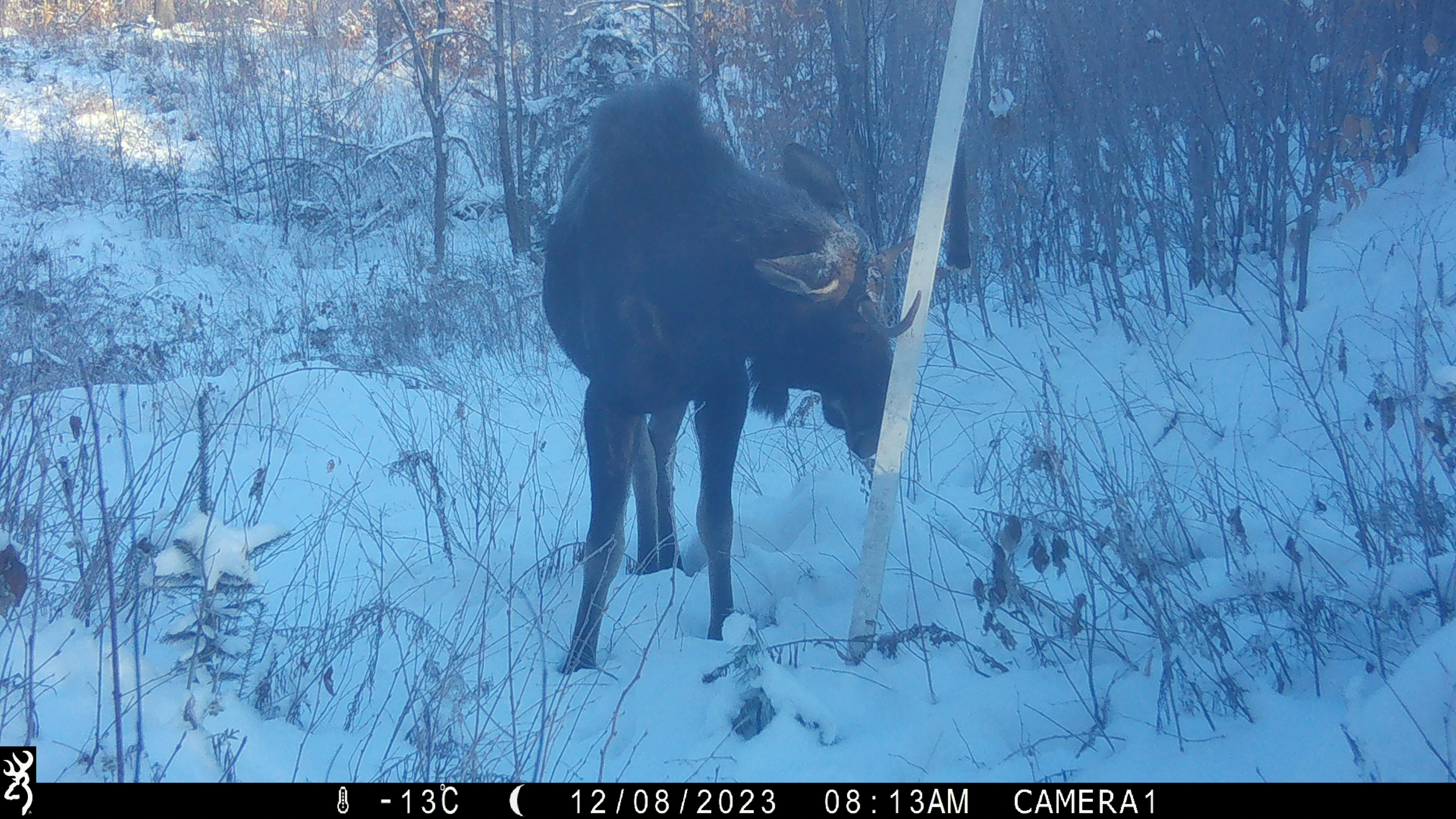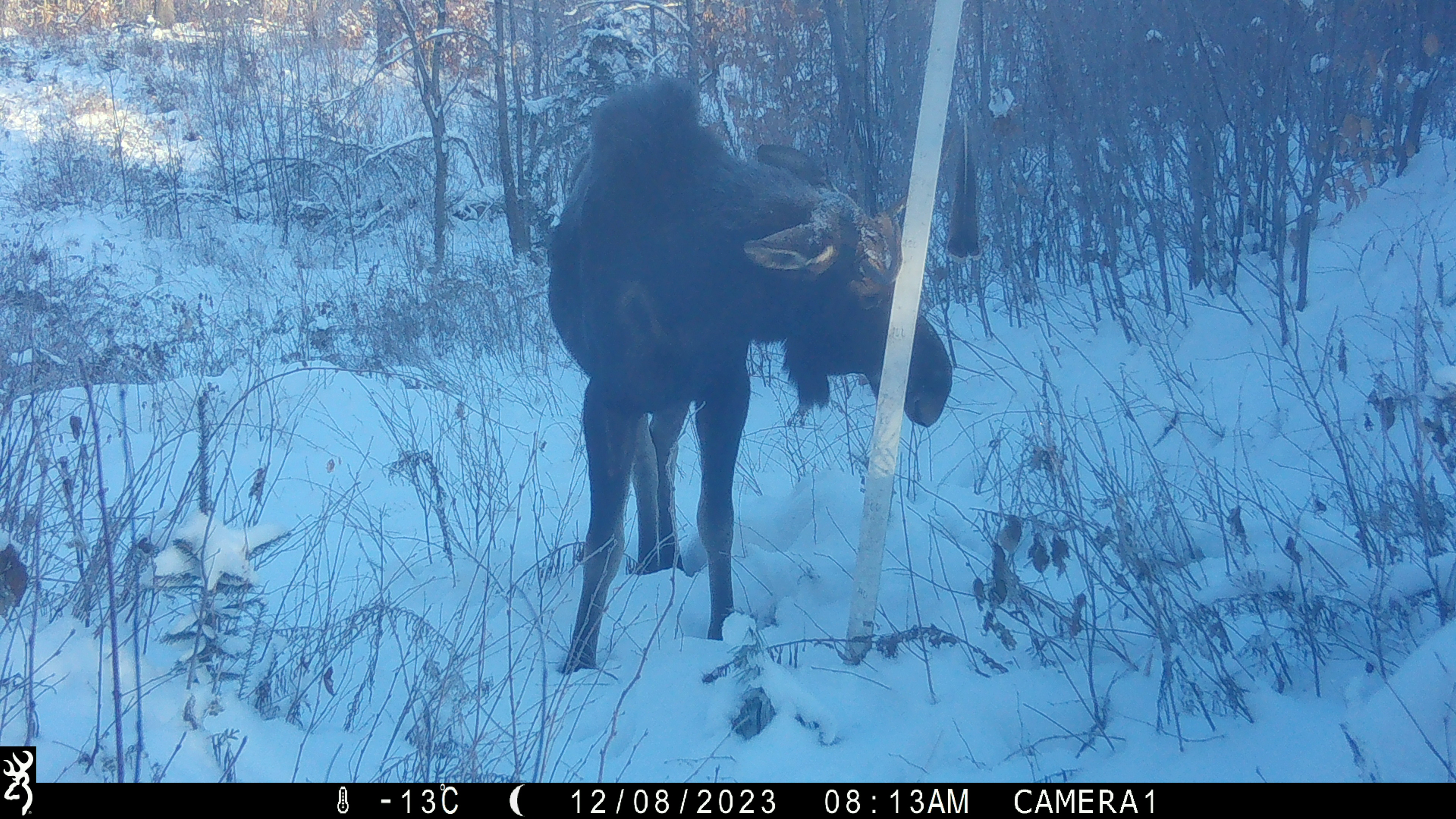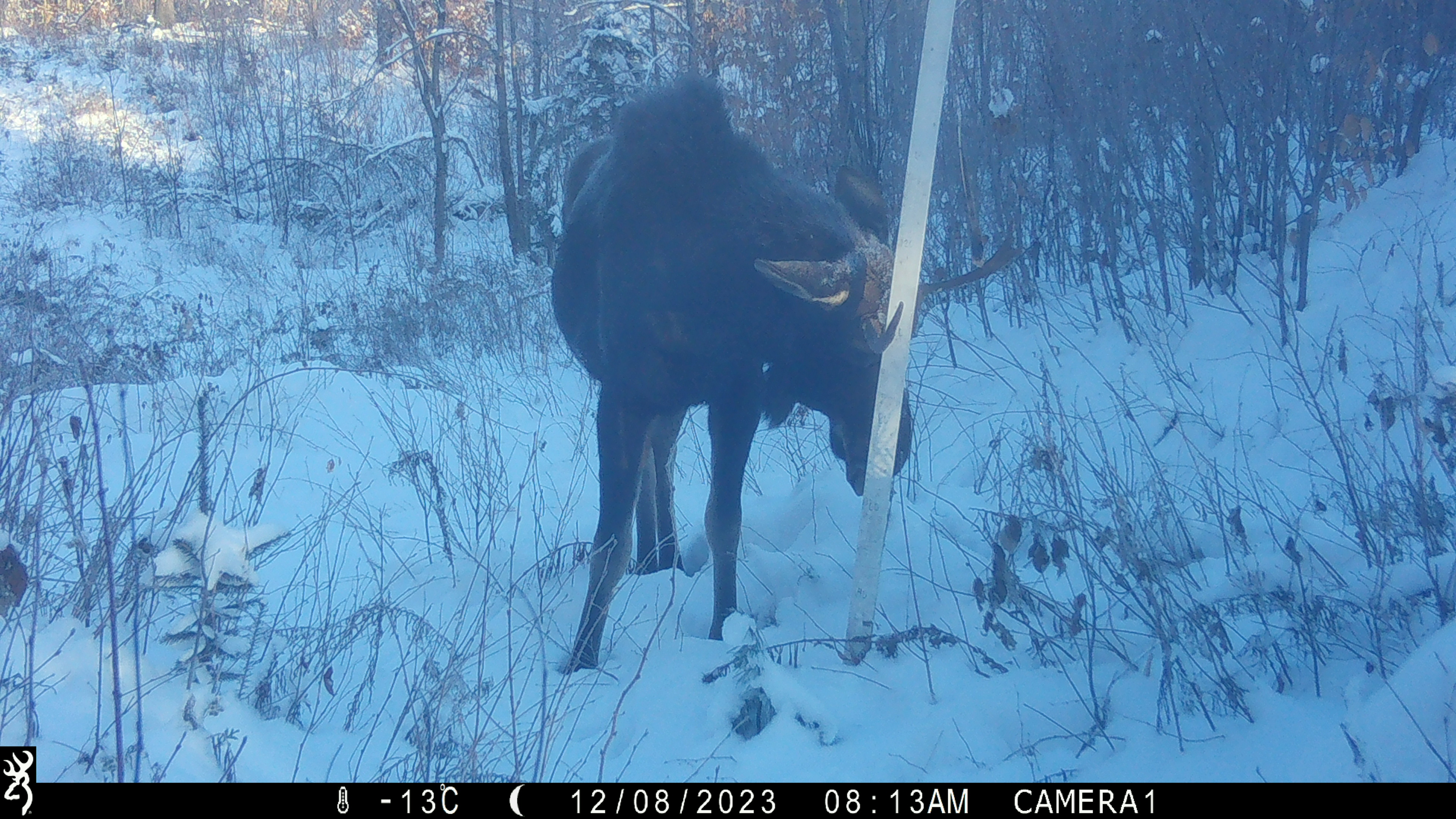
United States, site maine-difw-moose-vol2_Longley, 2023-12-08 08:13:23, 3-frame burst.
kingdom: Animalia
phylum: Chordata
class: Mammalia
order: Artiodactyla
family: Cervidae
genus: Alces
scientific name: Alces alces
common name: moose